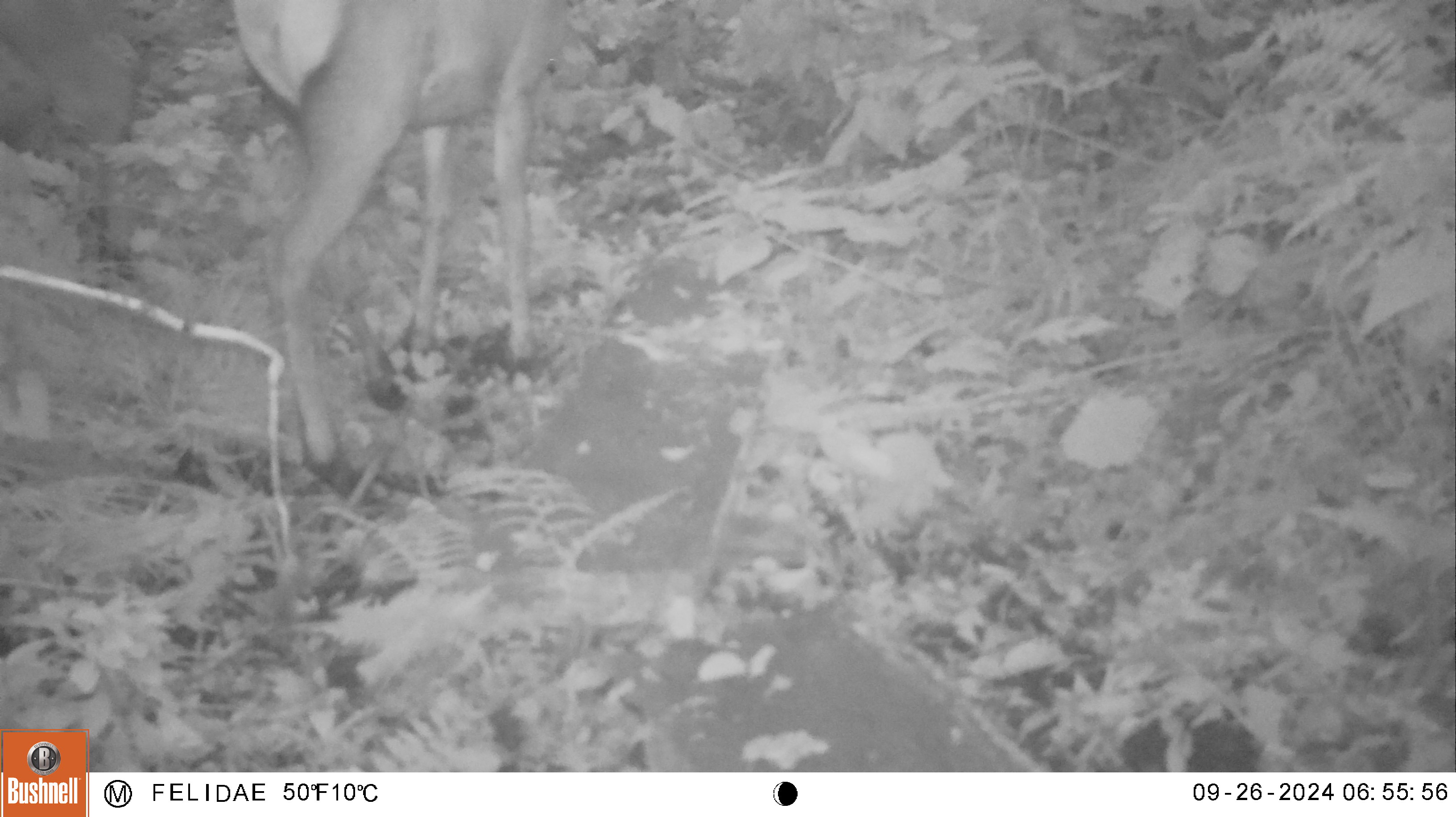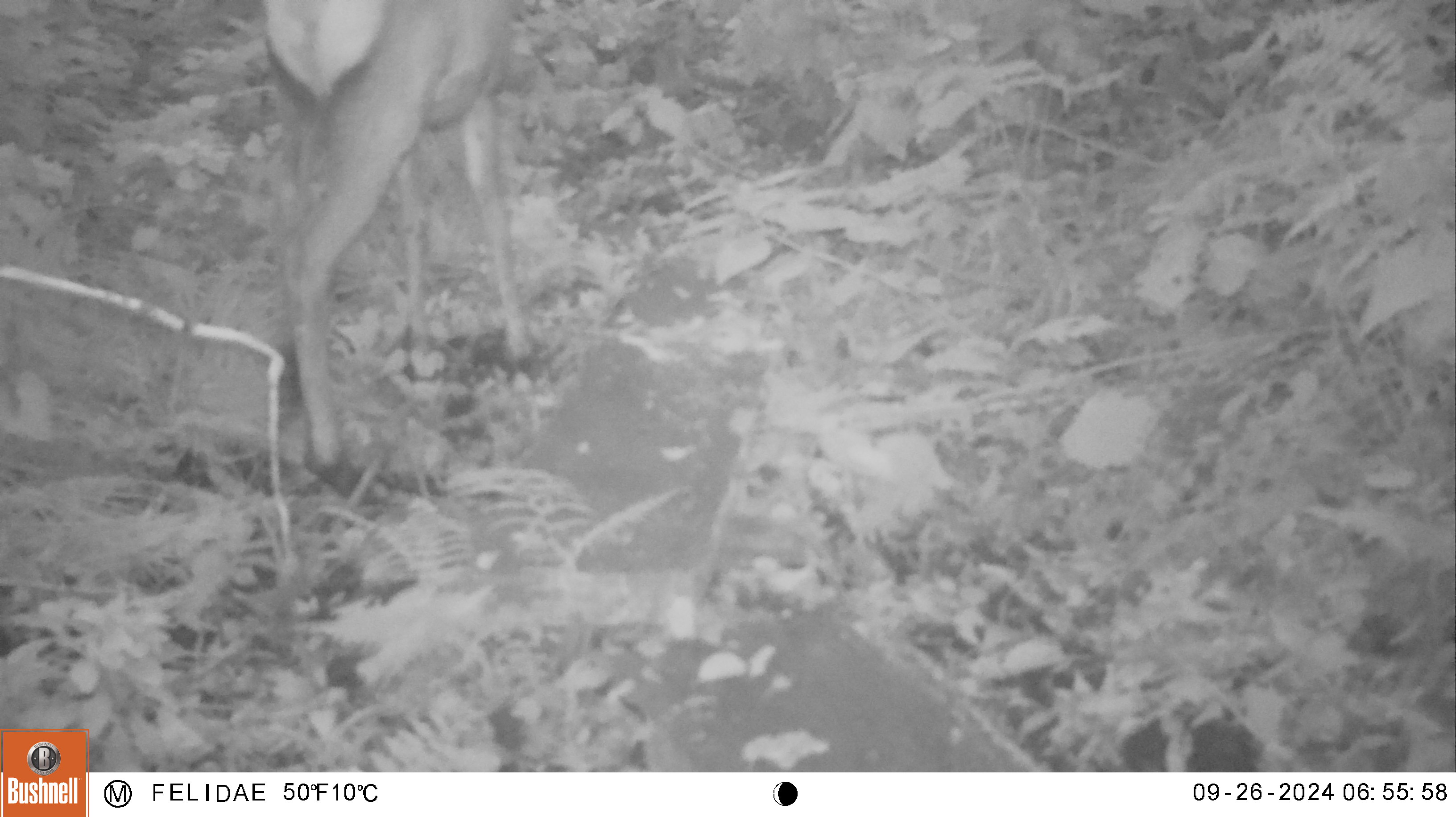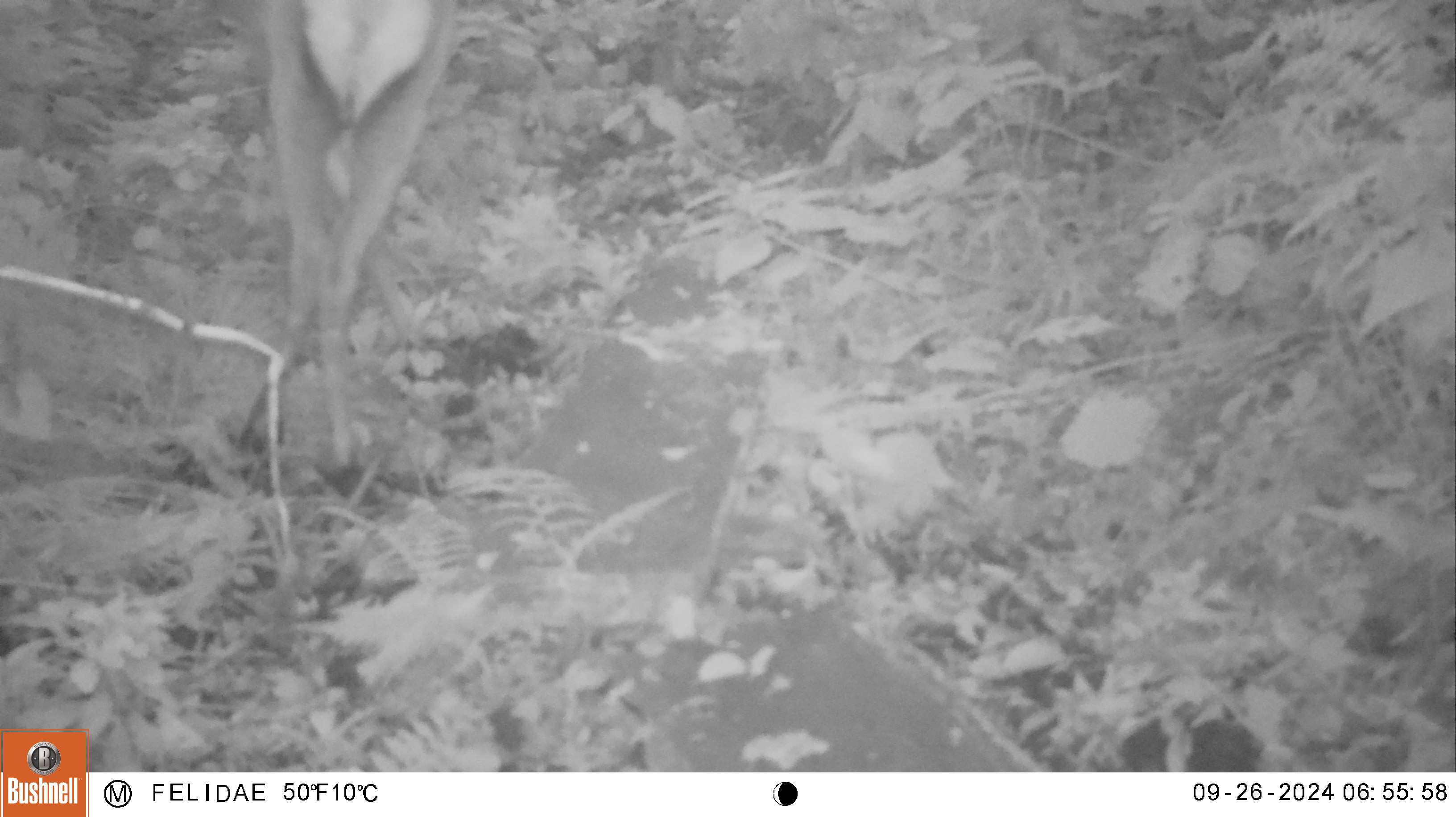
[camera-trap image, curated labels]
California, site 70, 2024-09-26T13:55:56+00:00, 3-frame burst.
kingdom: Animalia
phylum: Chordata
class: Mammalia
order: Artiodactyla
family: Cervidae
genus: Cervus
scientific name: Cervus canadensis nannodes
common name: tule elk